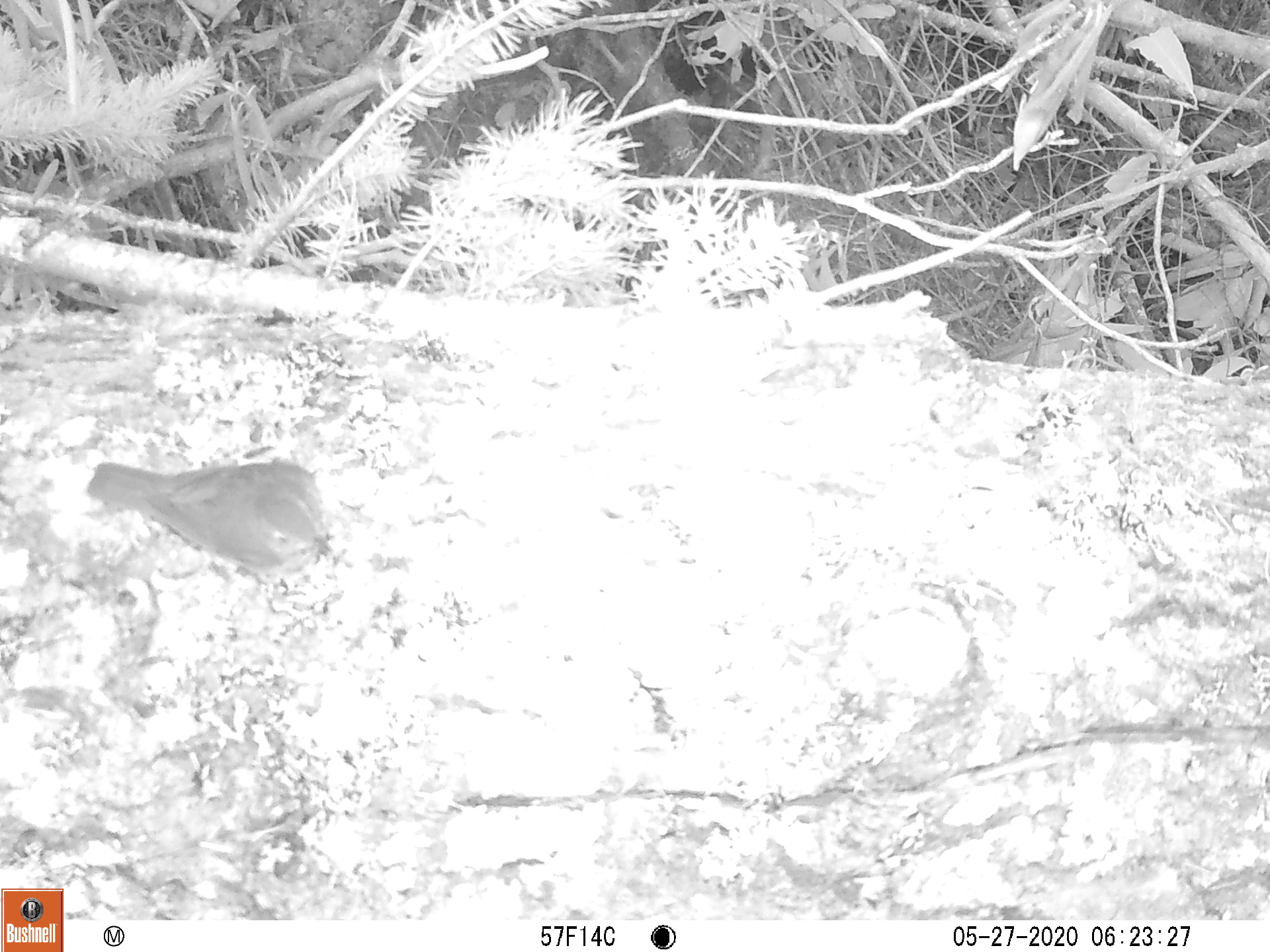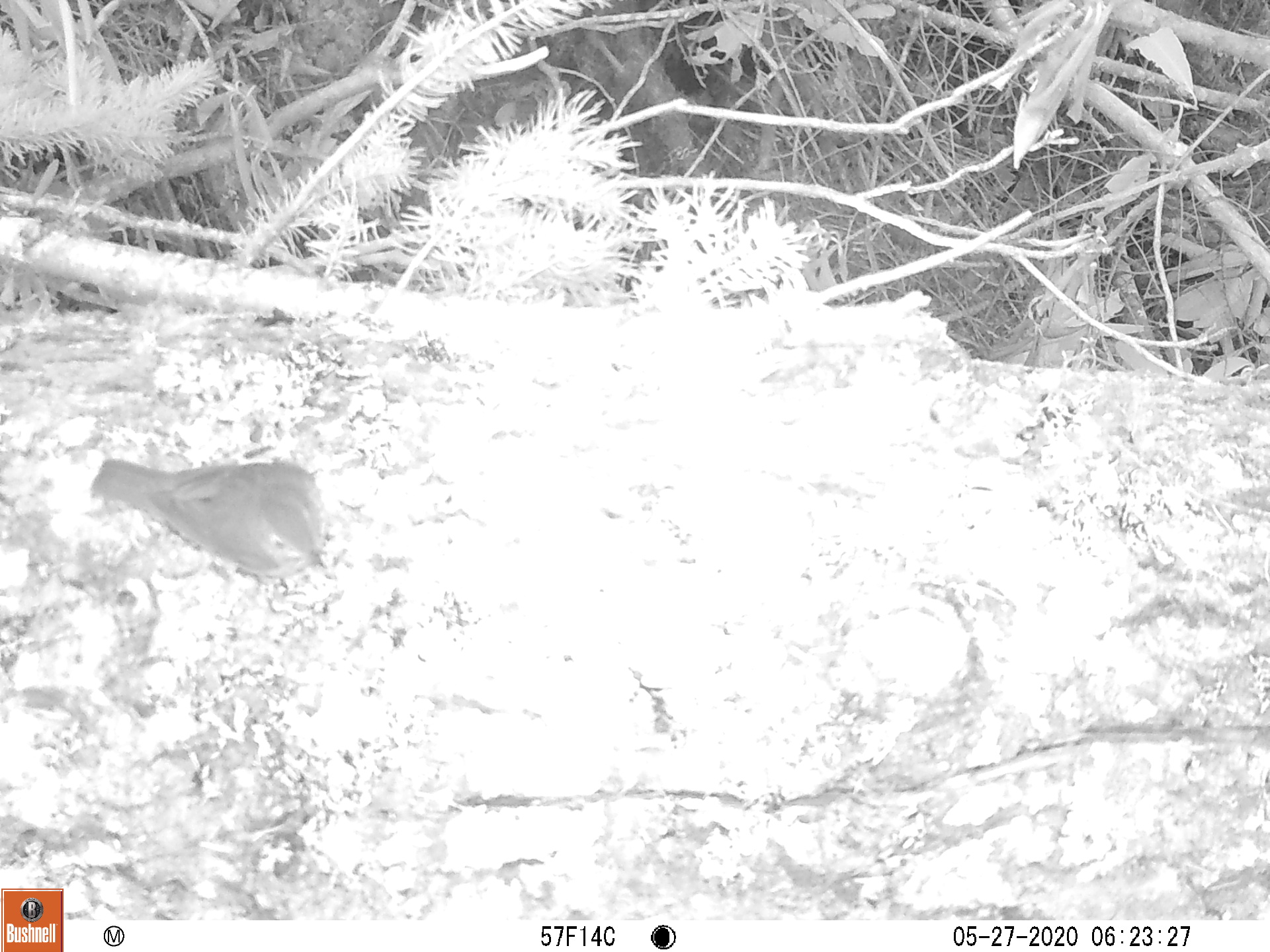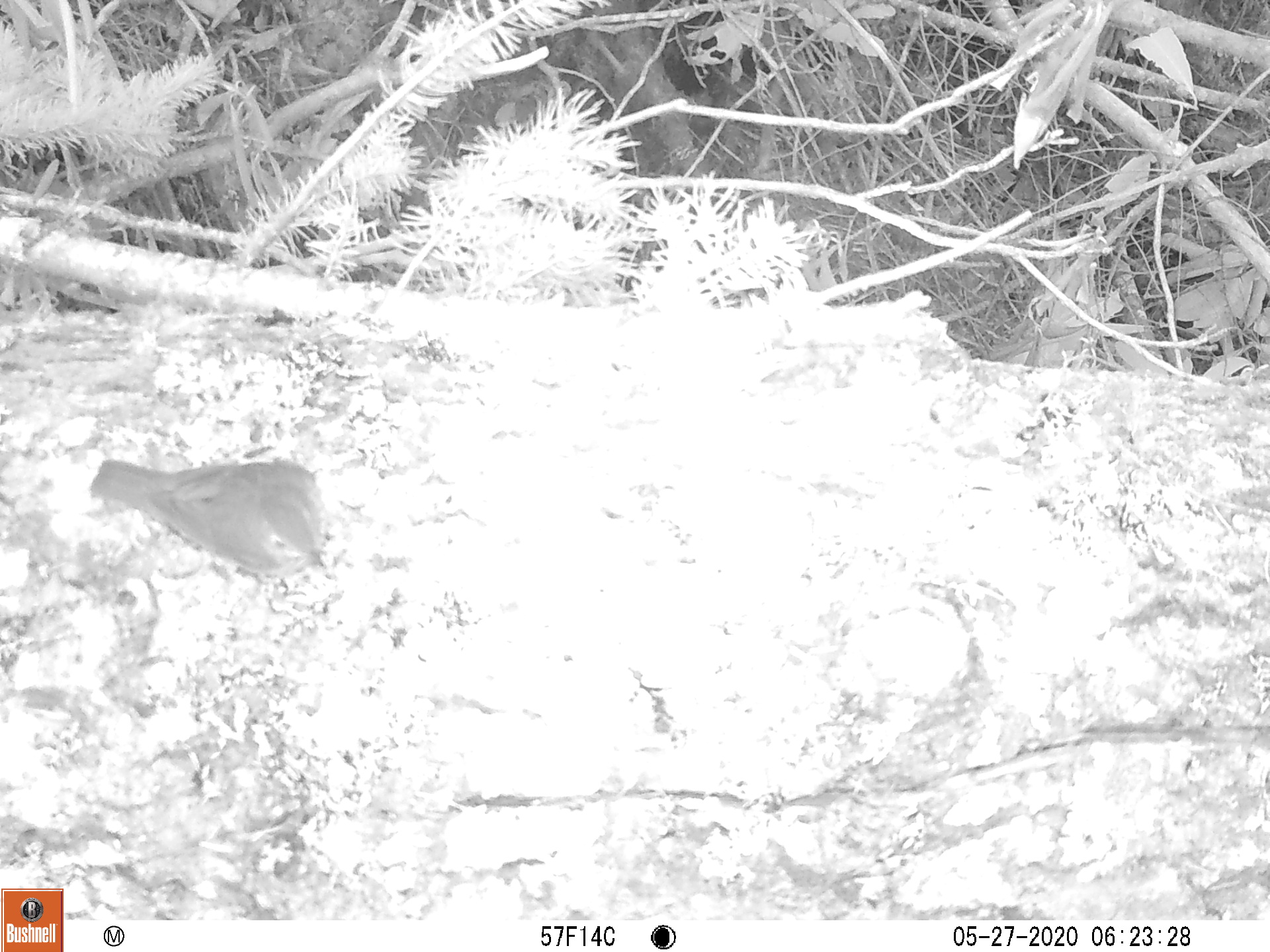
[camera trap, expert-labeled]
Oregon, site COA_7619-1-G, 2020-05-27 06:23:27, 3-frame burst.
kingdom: Animalia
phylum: Chordata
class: Aves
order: Passeriformes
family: Turdidae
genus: Catharus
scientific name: Catharus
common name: brown thrushes and nightingale-thrushes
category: catharus species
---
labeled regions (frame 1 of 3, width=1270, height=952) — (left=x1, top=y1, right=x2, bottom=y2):
catharus species: (left=82, top=452, right=340, bottom=584)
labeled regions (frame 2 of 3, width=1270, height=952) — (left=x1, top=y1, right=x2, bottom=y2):
catharus species: (left=82, top=448, right=340, bottom=587)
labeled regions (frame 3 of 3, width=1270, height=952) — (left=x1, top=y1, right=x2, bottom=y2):
catharus species: (left=84, top=450, right=339, bottom=578)